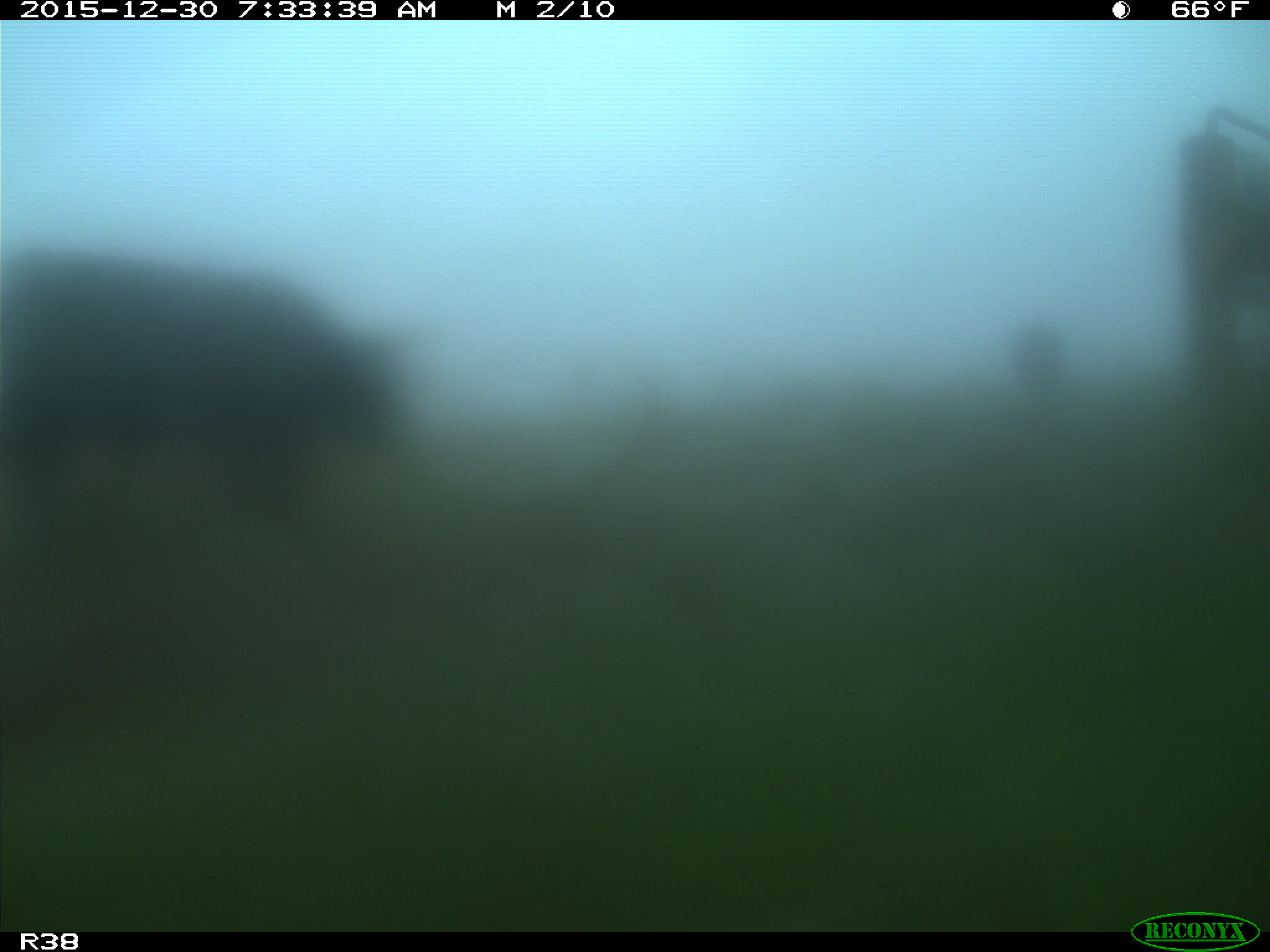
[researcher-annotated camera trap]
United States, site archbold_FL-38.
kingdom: Animalia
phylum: Chordata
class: Mammalia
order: Artiodactyla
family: Bovidae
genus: Bos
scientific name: Bos taurus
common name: domestic cow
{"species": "Bos taurus (domestic cow)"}